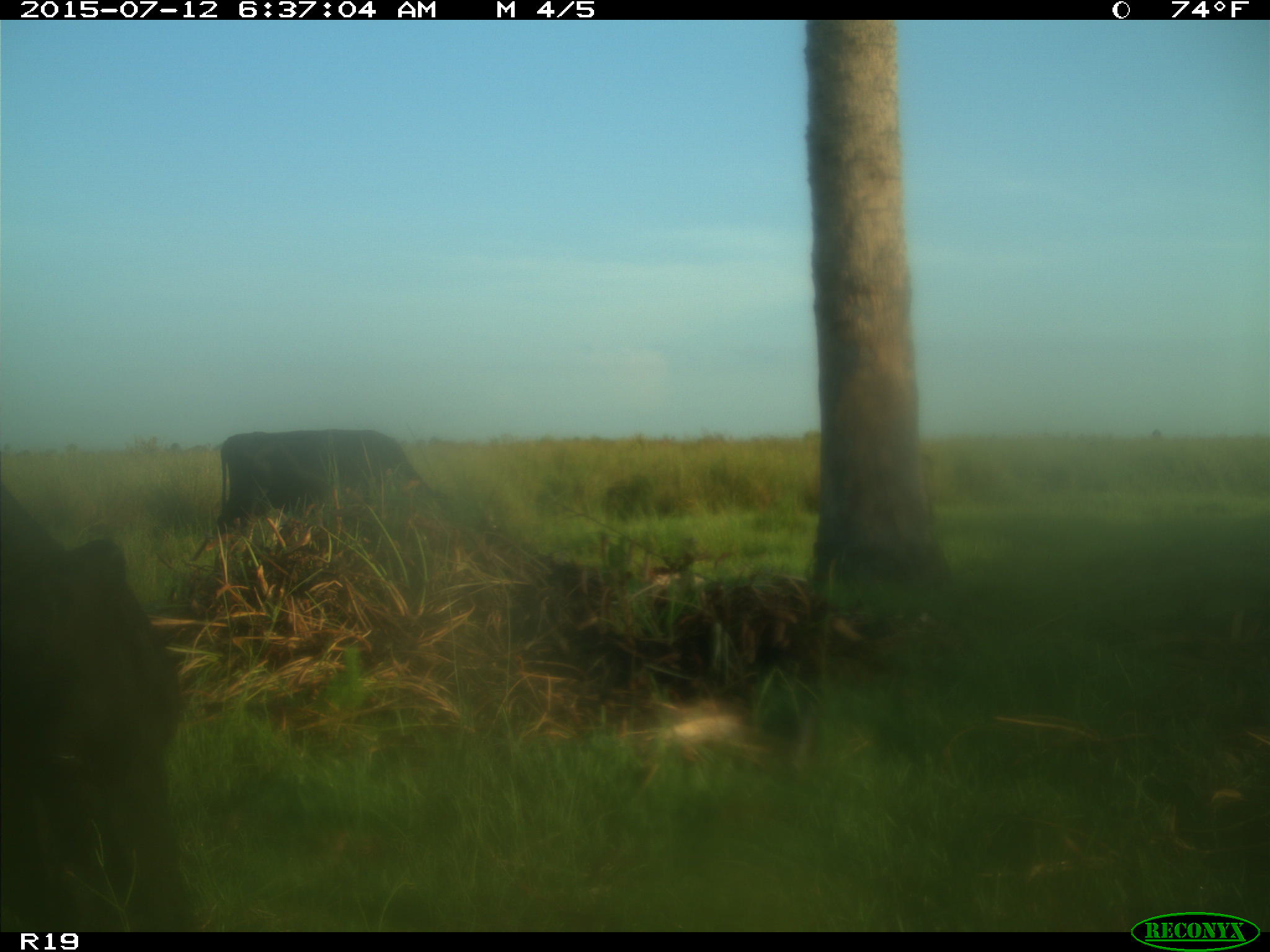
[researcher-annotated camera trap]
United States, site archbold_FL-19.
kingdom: Animalia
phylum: Chordata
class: Mammalia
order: Artiodactyla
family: Bovidae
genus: Bos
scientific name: Bos taurus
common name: domestic cow